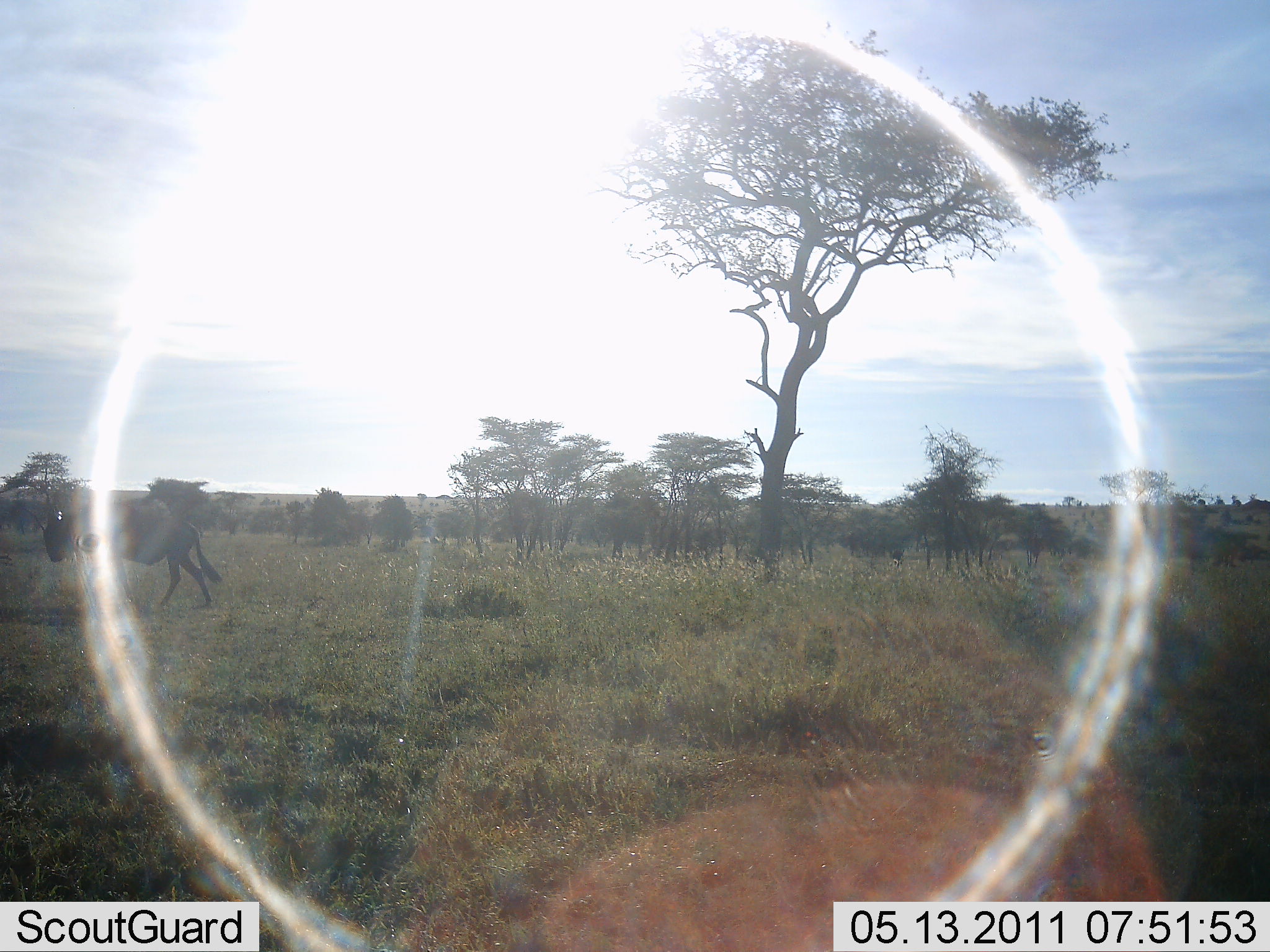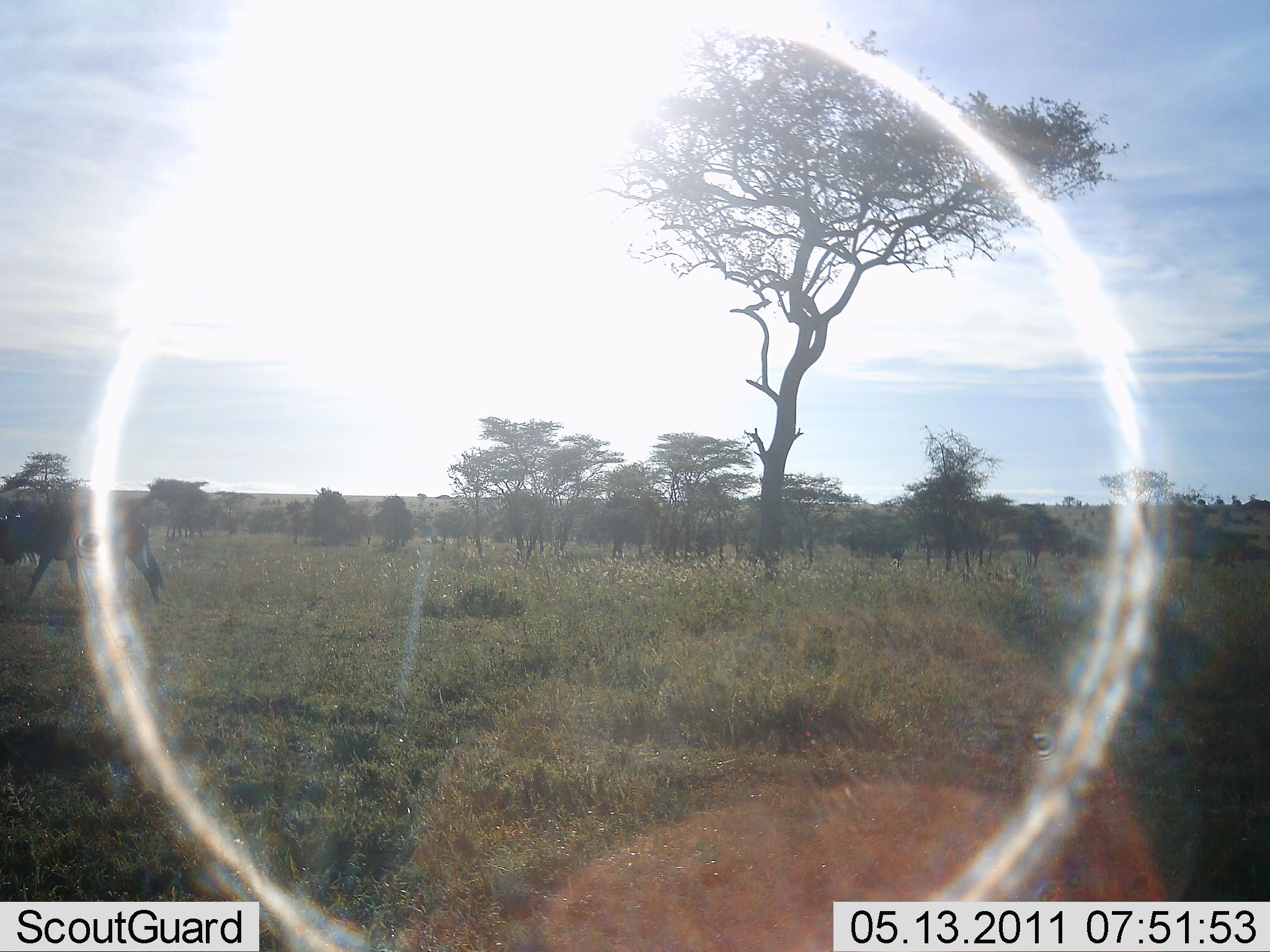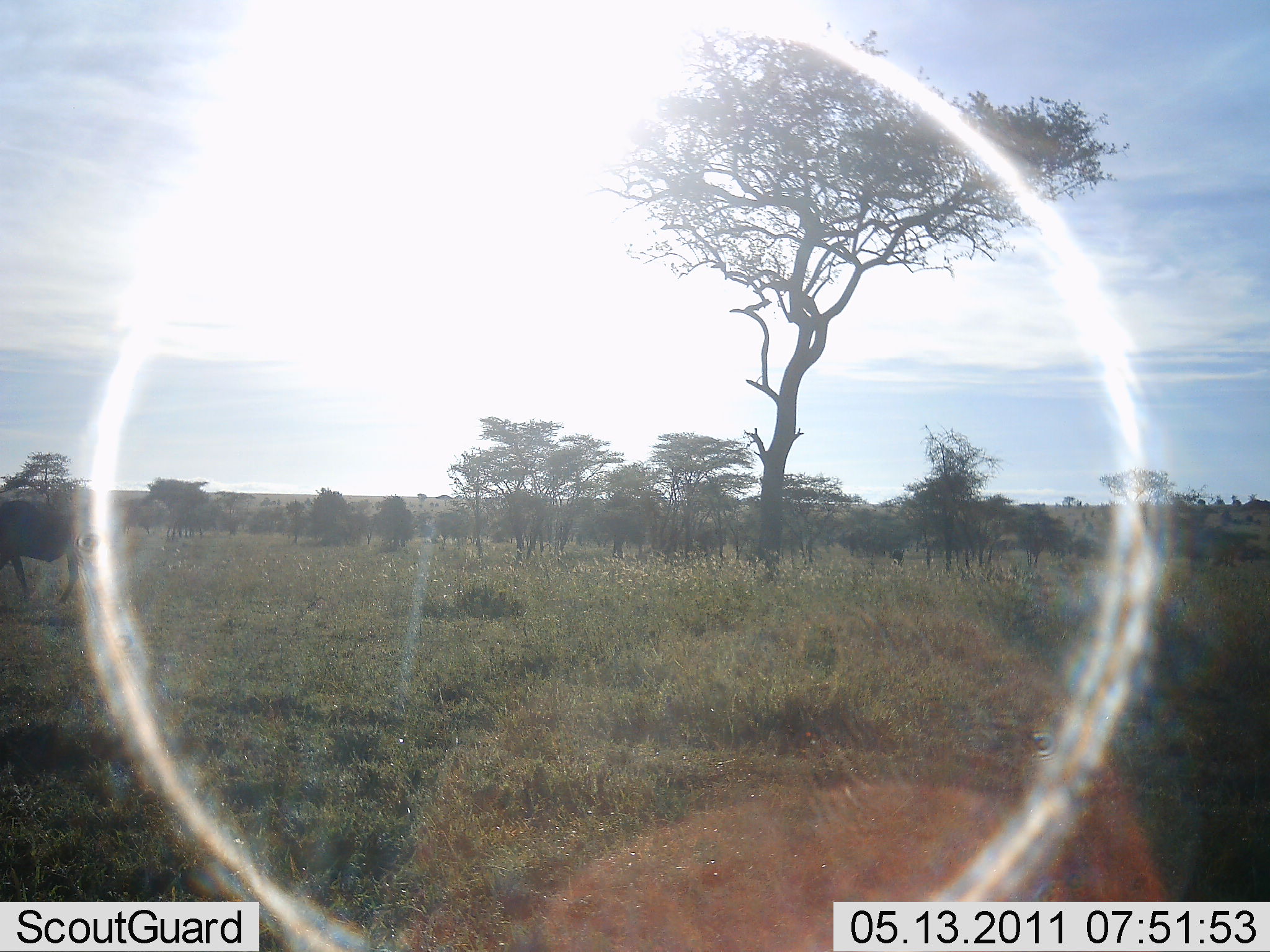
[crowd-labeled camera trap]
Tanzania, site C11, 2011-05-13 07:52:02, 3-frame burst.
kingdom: Animalia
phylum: Chordata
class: Mammalia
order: Artiodactyla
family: Bovidae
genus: Connochaetes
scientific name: Connochaetes taurinus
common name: blue wildebeest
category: wildebeest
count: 1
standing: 0%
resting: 0%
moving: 100%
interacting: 0%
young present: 0%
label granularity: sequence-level